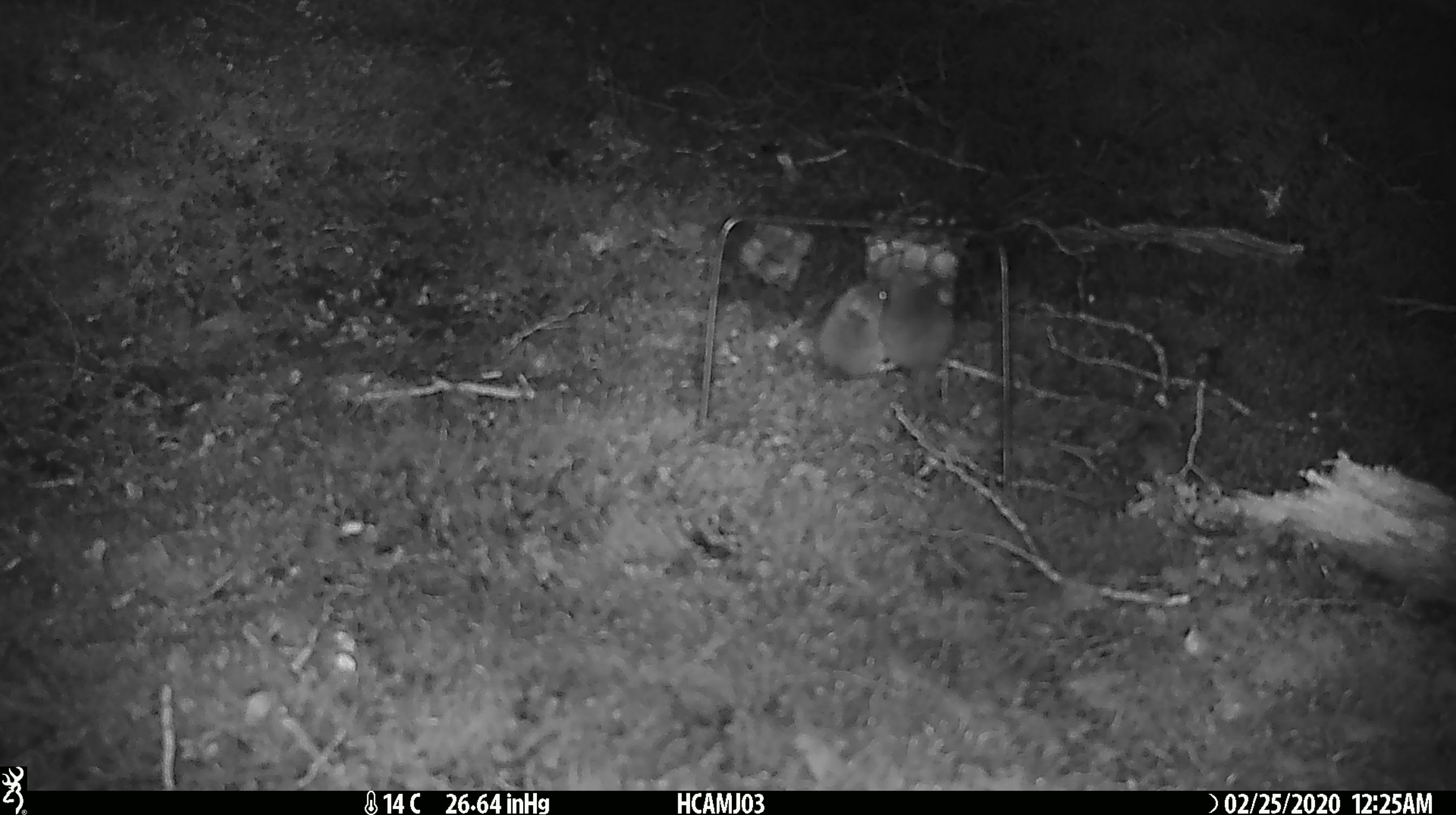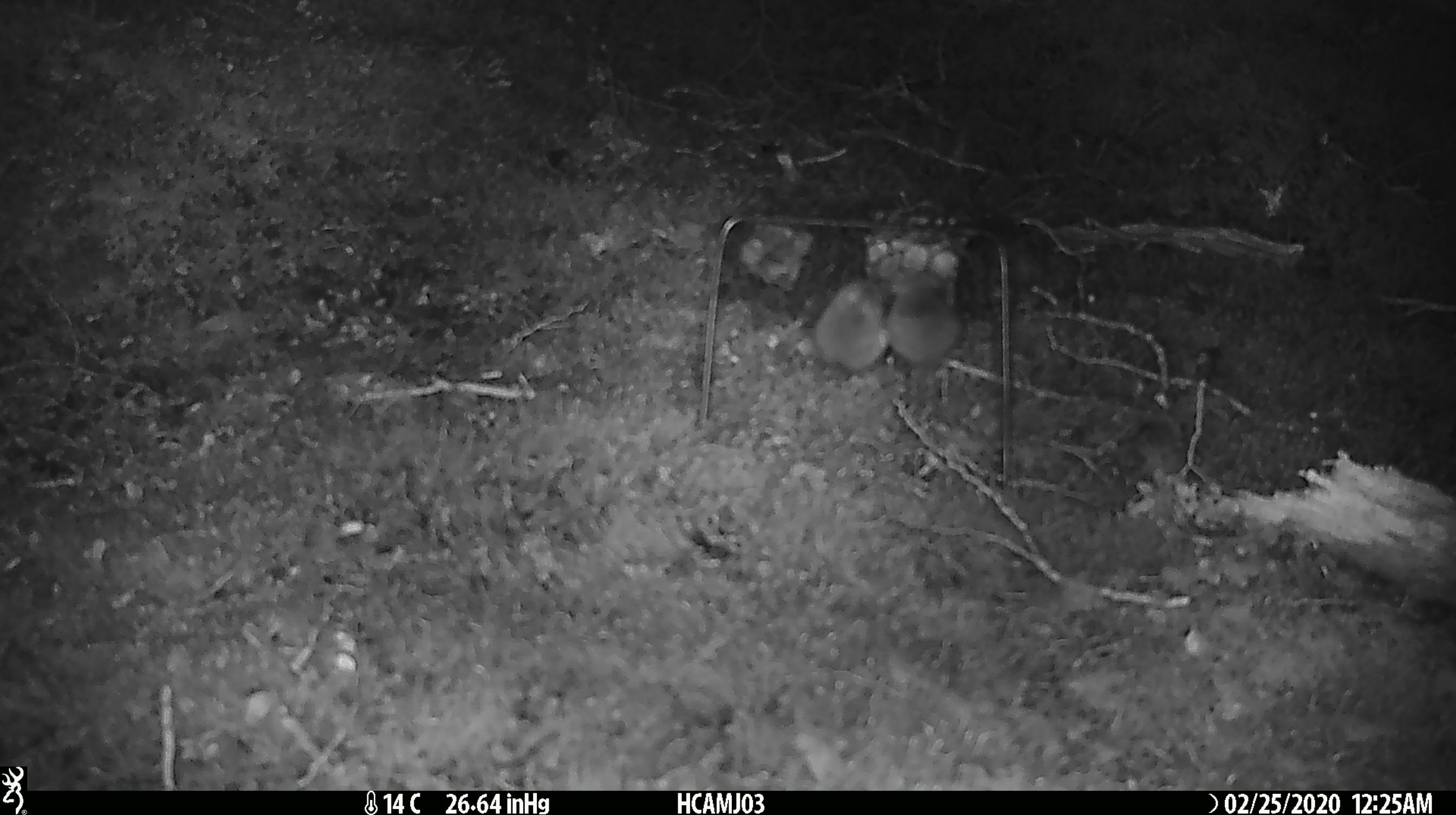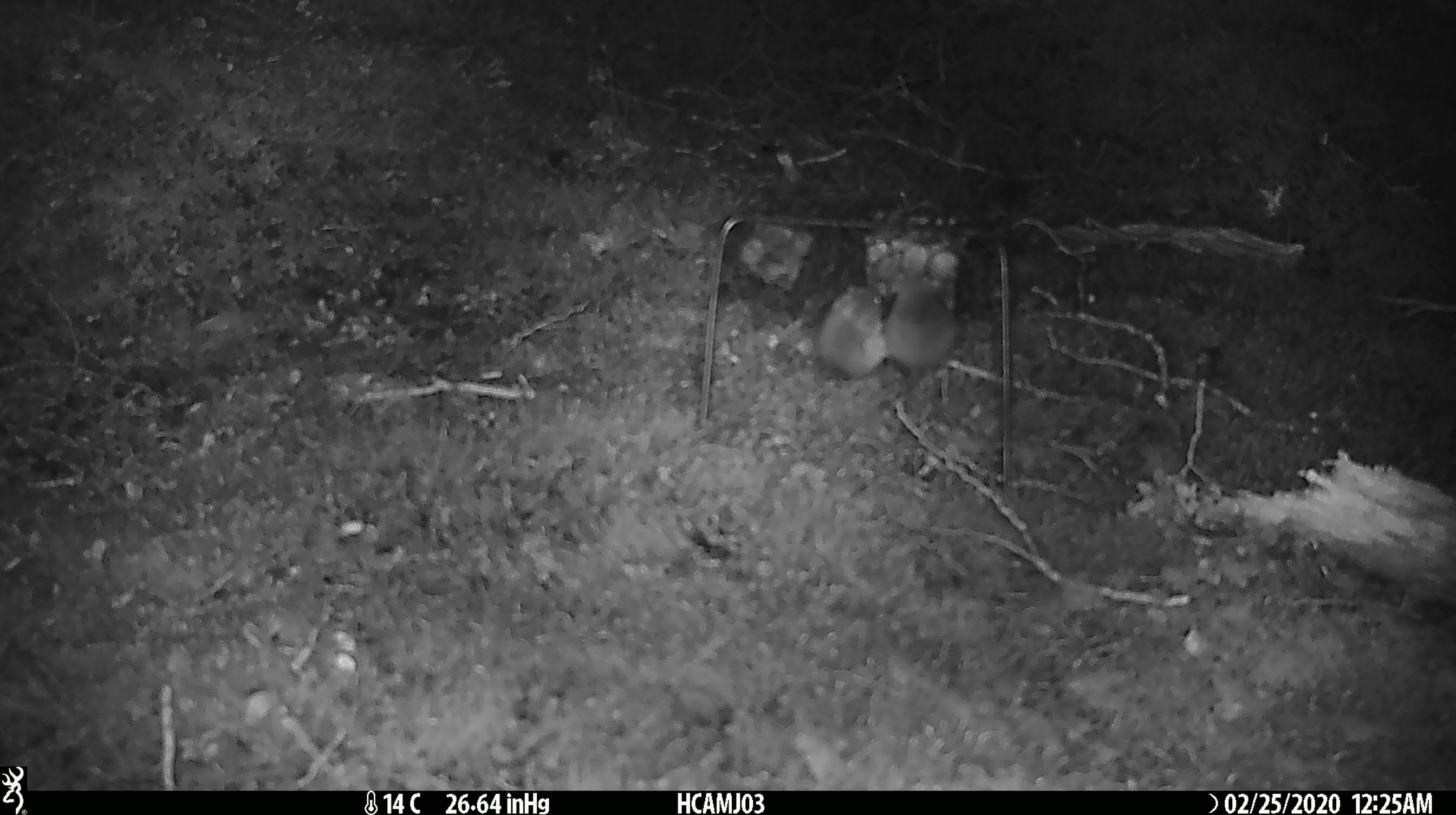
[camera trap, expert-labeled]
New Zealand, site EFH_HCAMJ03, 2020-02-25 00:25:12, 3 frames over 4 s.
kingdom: Animalia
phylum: Chordata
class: Mammalia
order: Rodentia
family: Muridae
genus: Mus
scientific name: Mus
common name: mouse